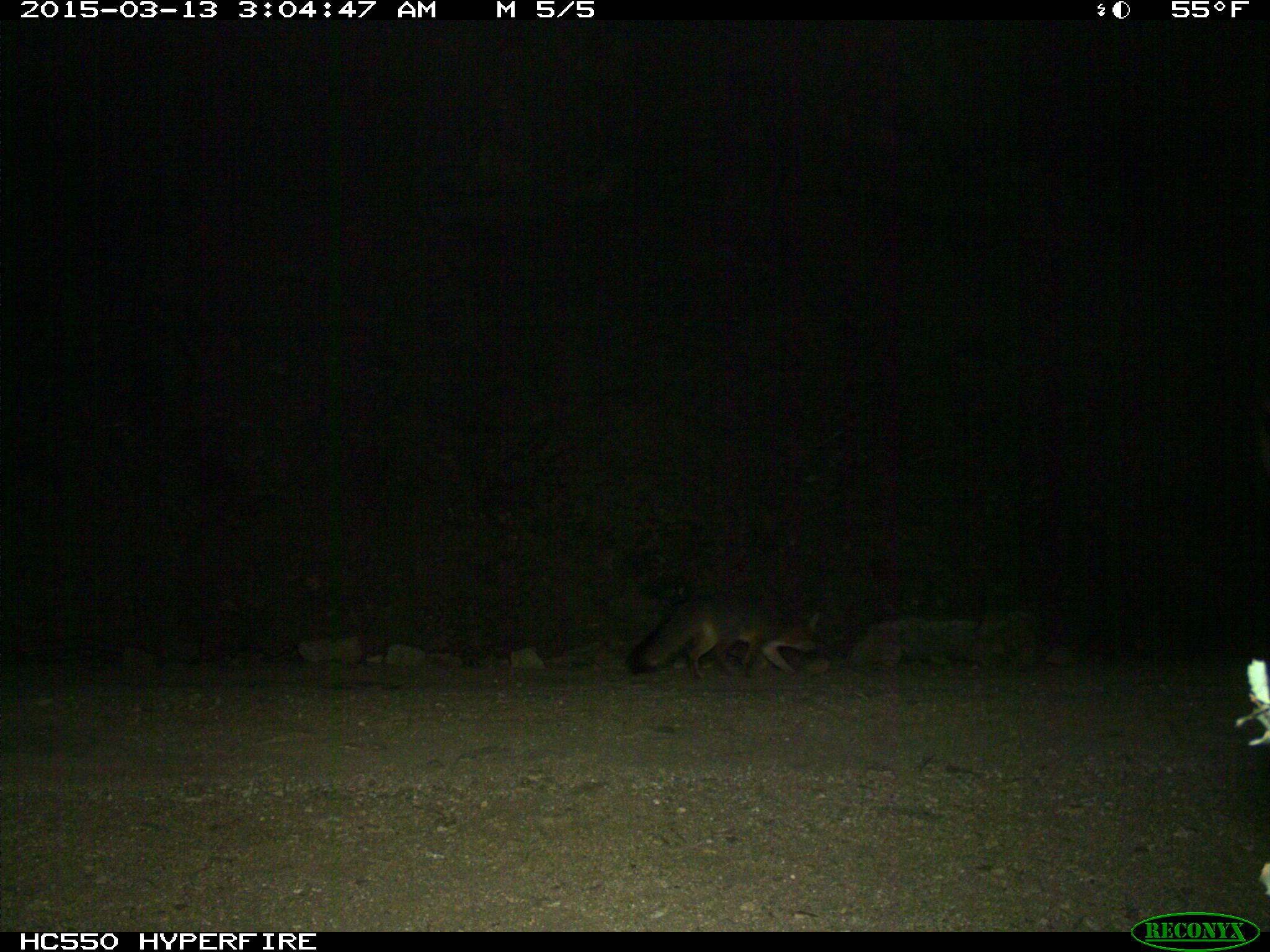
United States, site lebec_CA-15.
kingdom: Animalia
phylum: Chordata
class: Mammalia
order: Carnivora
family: Canidae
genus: Urocyon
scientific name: Urocyon cinereoargenteus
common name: gray fox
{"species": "Urocyon cinereoargenteus (gray fox)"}